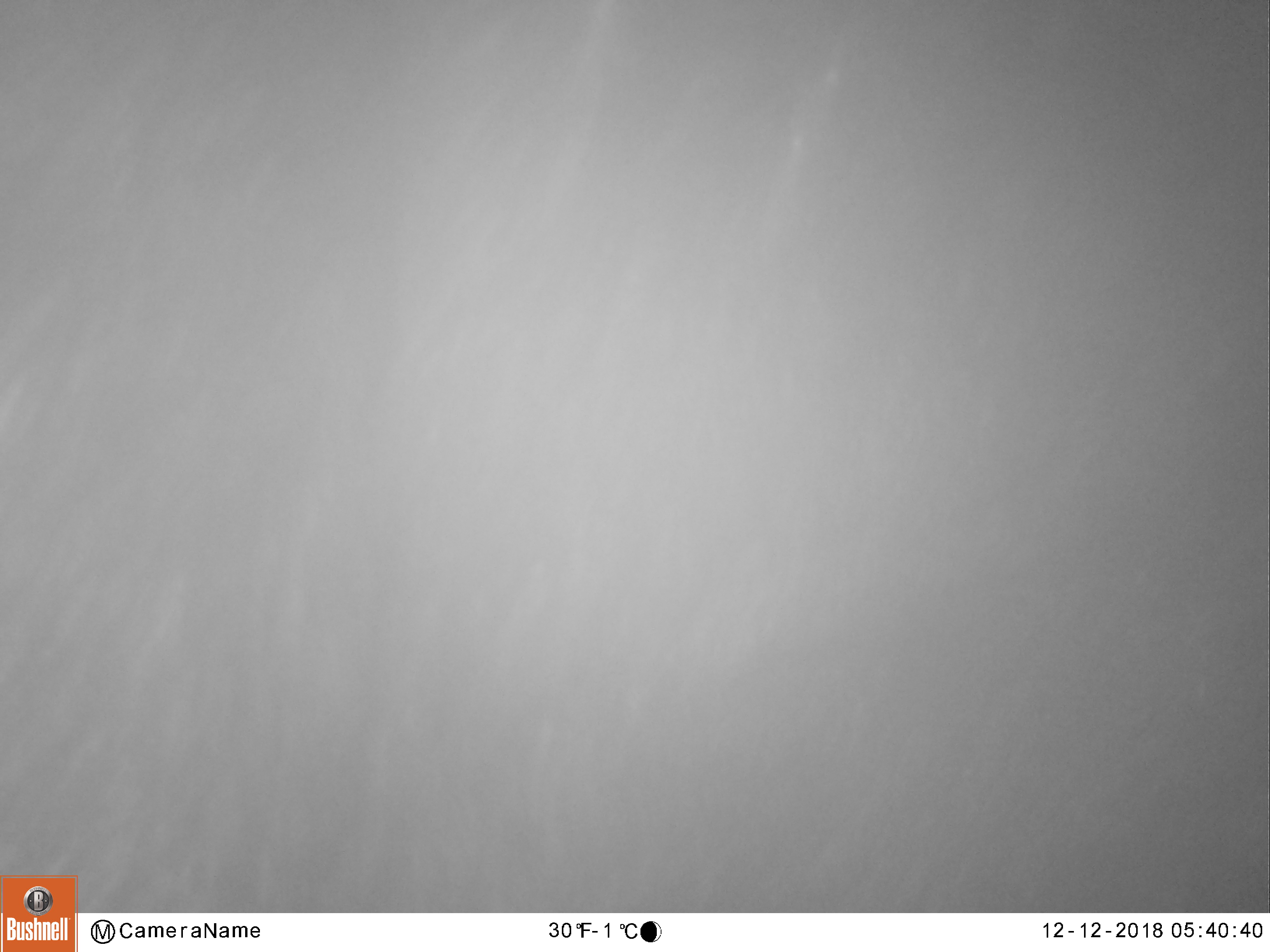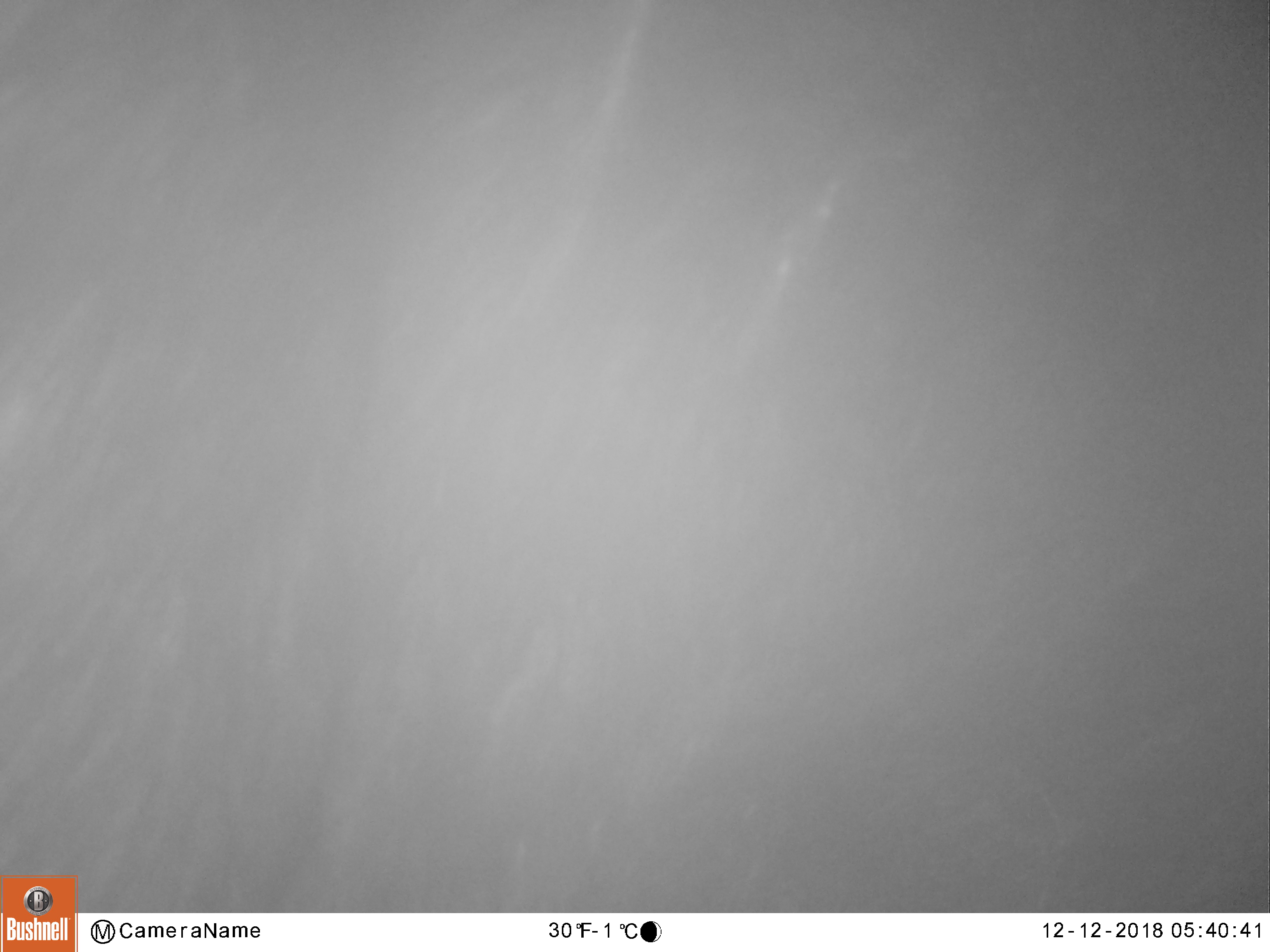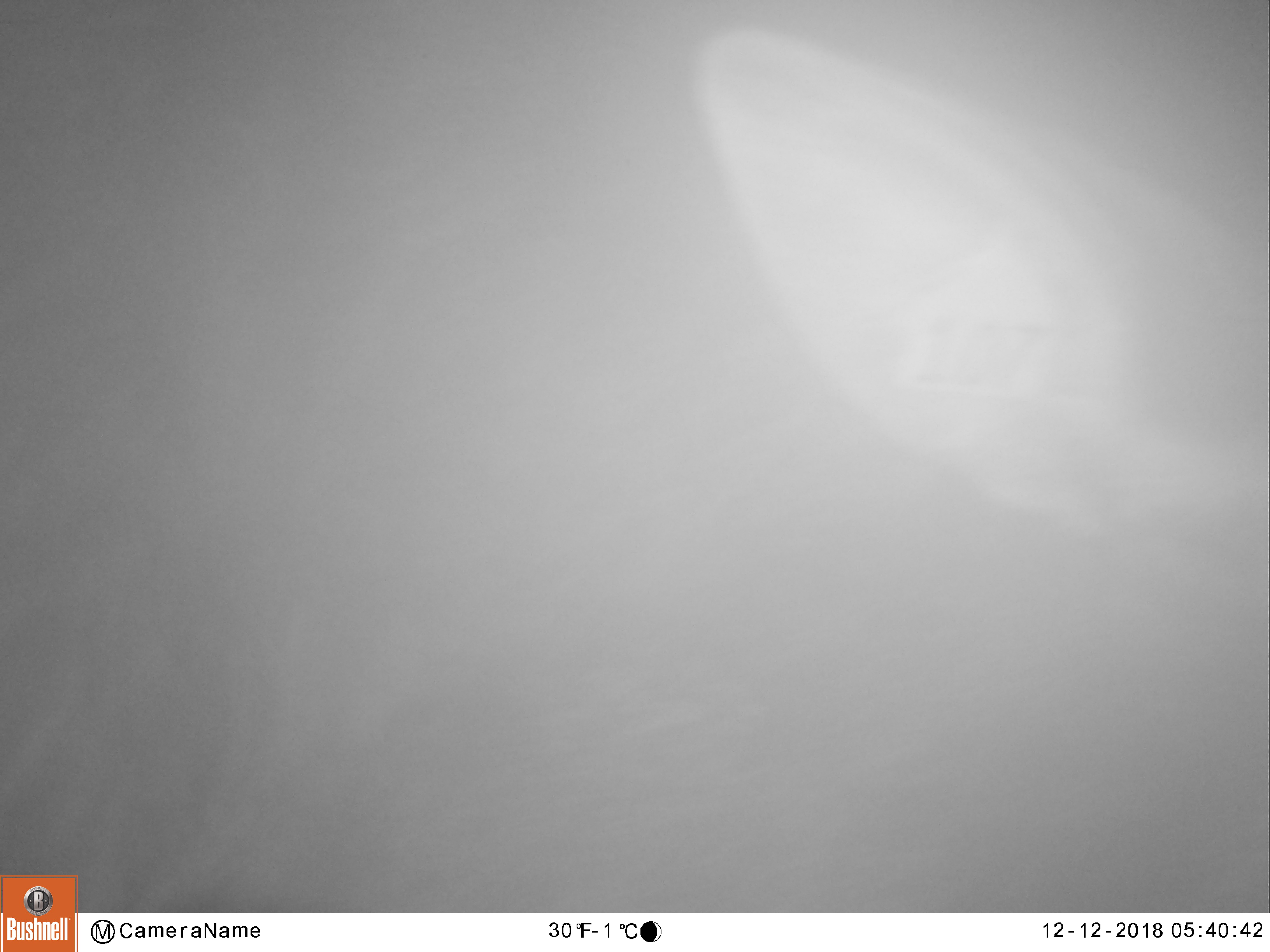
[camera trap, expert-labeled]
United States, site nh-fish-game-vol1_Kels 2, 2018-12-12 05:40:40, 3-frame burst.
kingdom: Animalia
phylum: Chordata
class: Mammalia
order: Artiodactyla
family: Cervidae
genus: Alces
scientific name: Alces alces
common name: moose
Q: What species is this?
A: Moose (Alces alces).